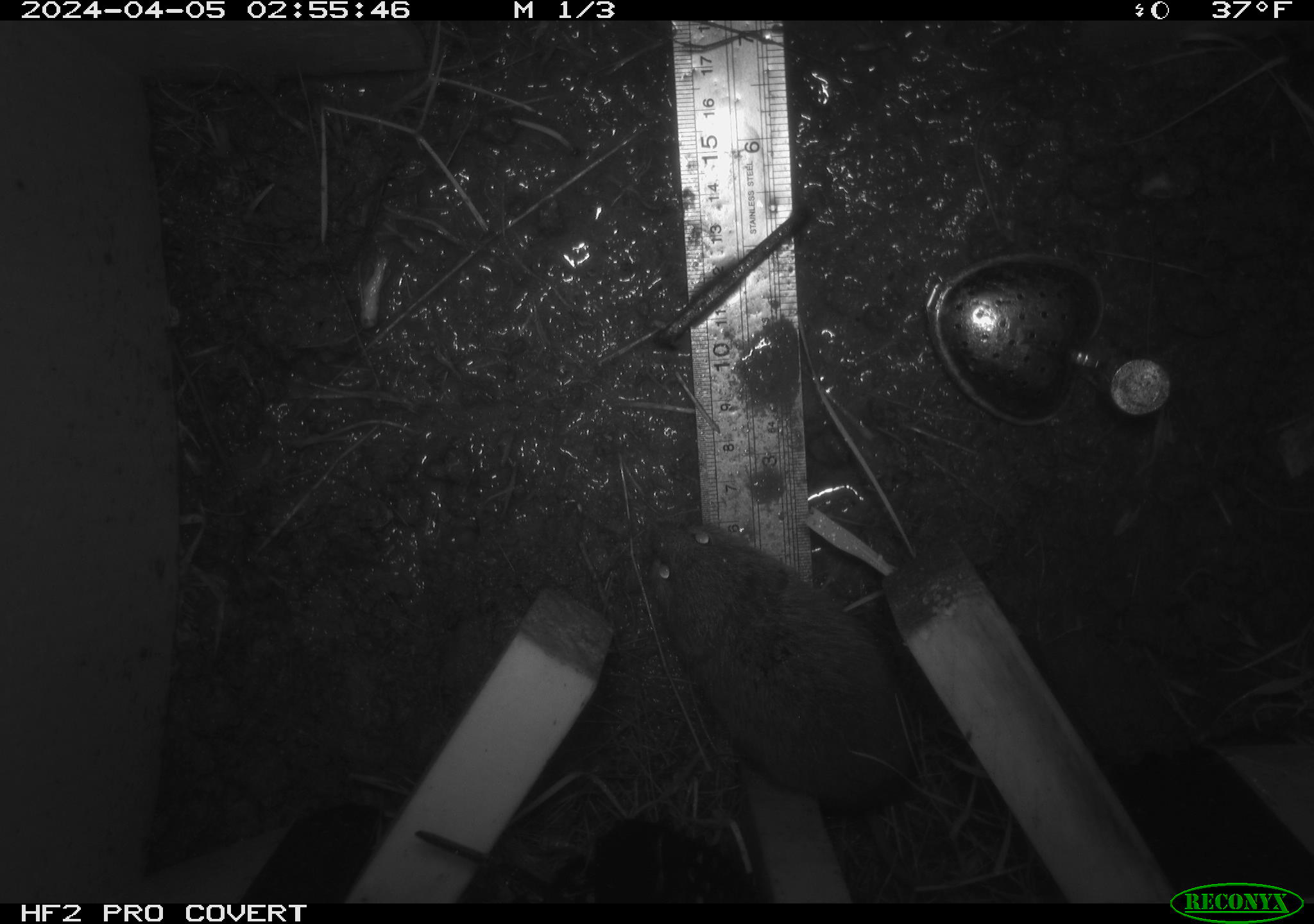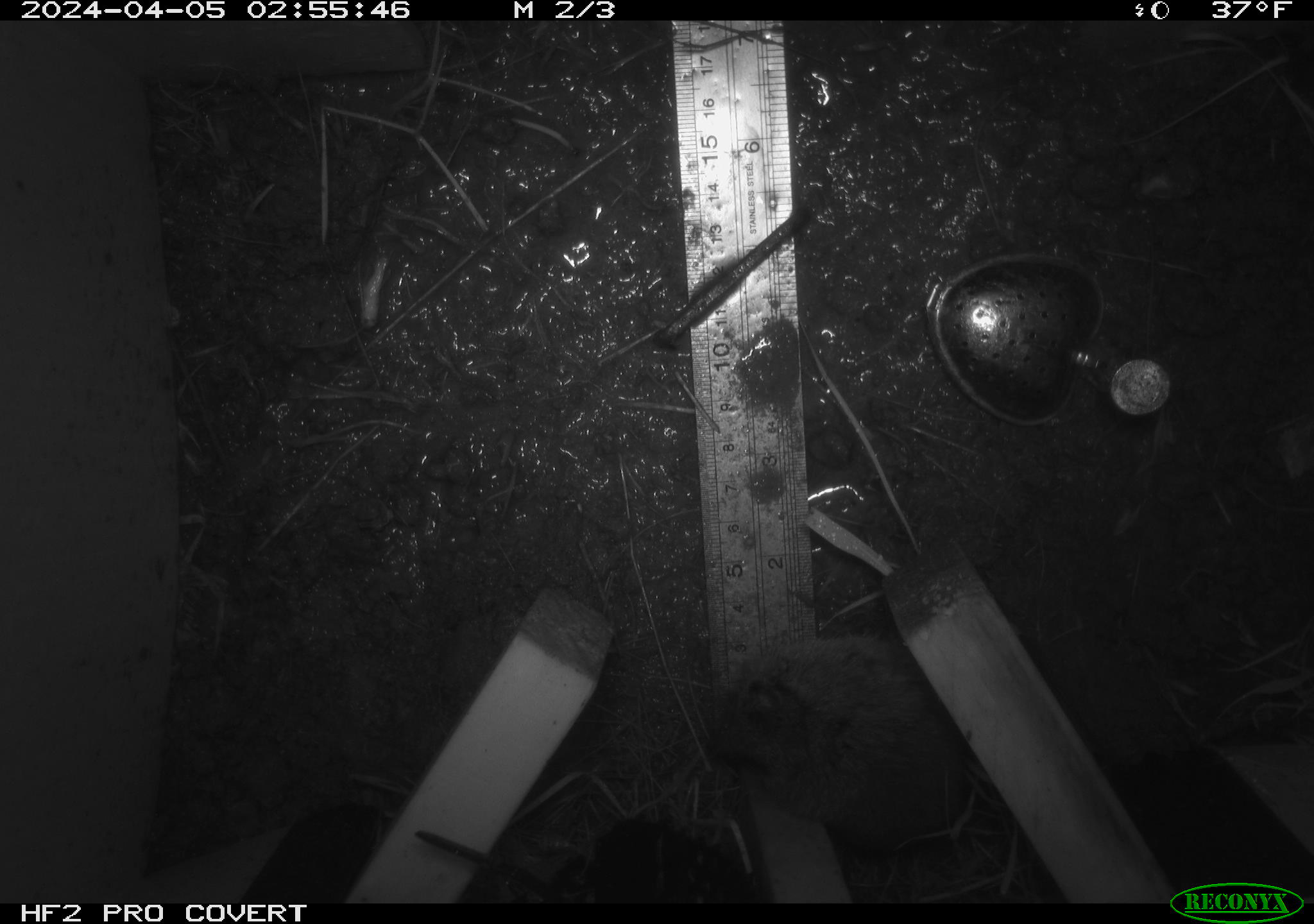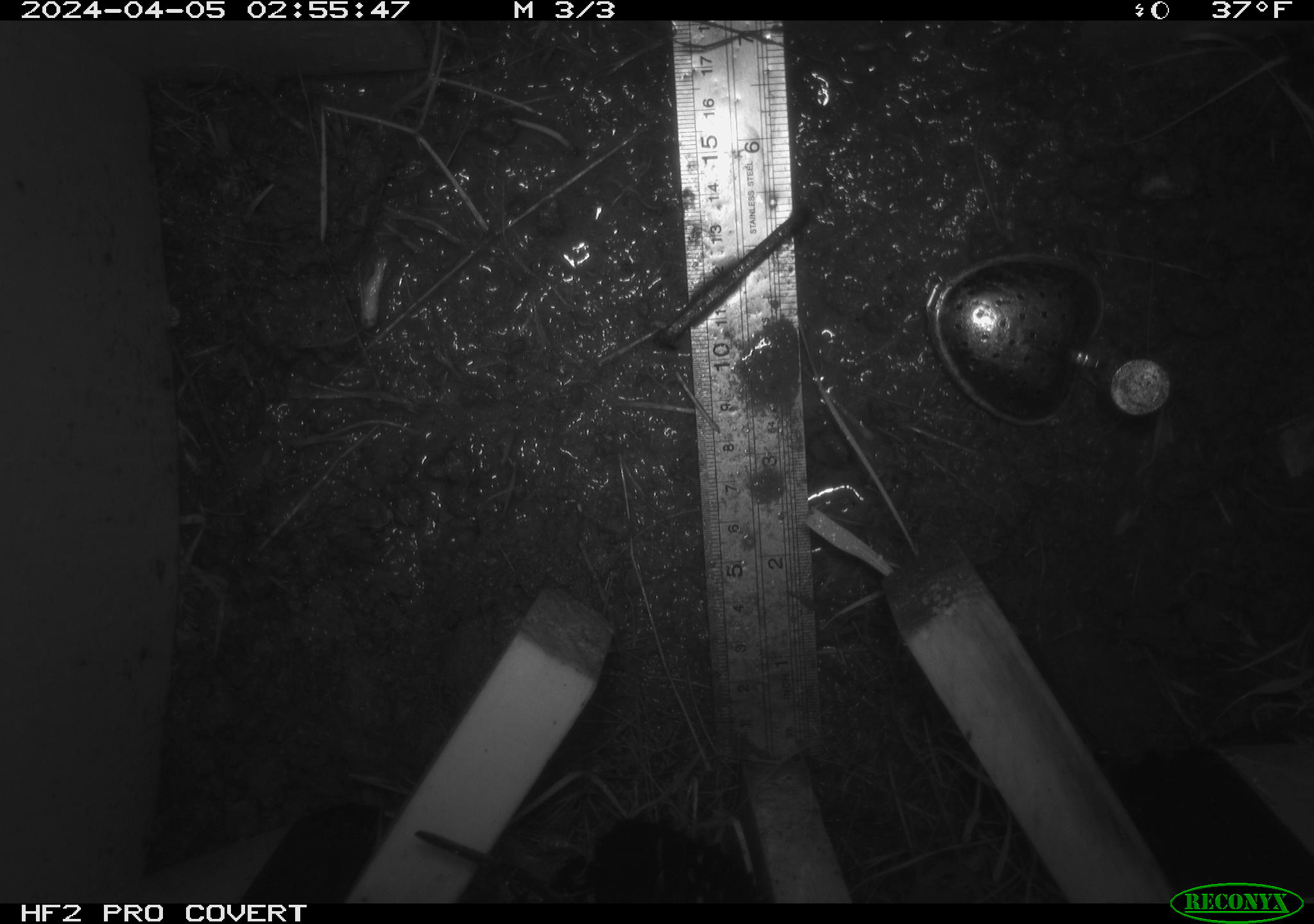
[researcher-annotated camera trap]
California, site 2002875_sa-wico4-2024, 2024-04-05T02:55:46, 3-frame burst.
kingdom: Animalia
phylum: Chordata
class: Mammalia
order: Rodentia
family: Cricetidae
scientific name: Arvicolinae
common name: voles, lemmings, and muskrats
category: arvicolinae subfamily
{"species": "arvicolinae subfamily (voles, lemmings, and muskrats) (Arvicolinae)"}